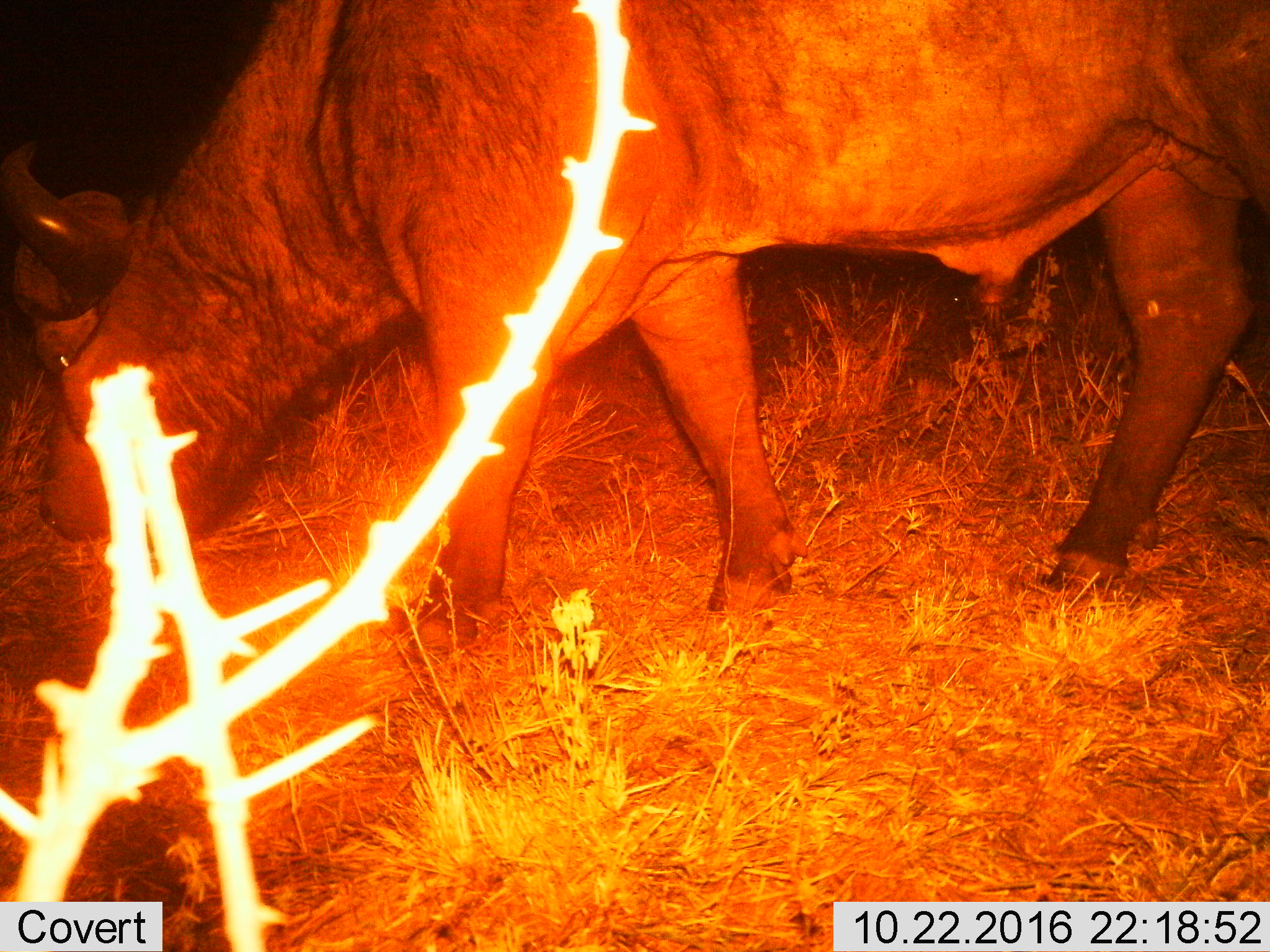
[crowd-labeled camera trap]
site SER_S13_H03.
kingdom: Animalia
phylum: Chordata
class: Mammalia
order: Artiodactyla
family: Bovidae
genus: Syncerus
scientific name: Syncerus caffer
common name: african buffalo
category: buffalo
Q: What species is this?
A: Buffalo (african buffalo) (Syncerus caffer).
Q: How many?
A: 1.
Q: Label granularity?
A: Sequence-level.